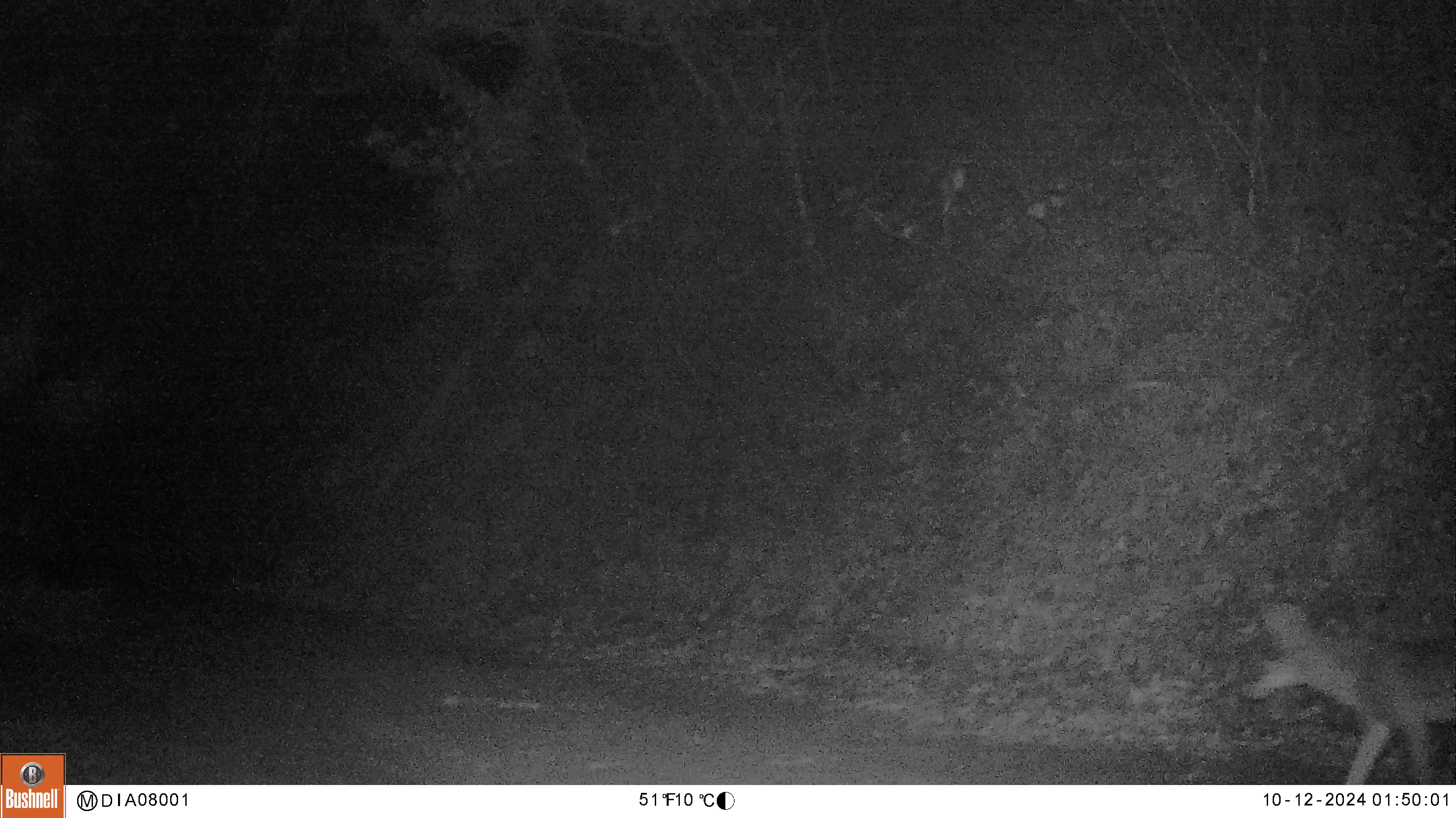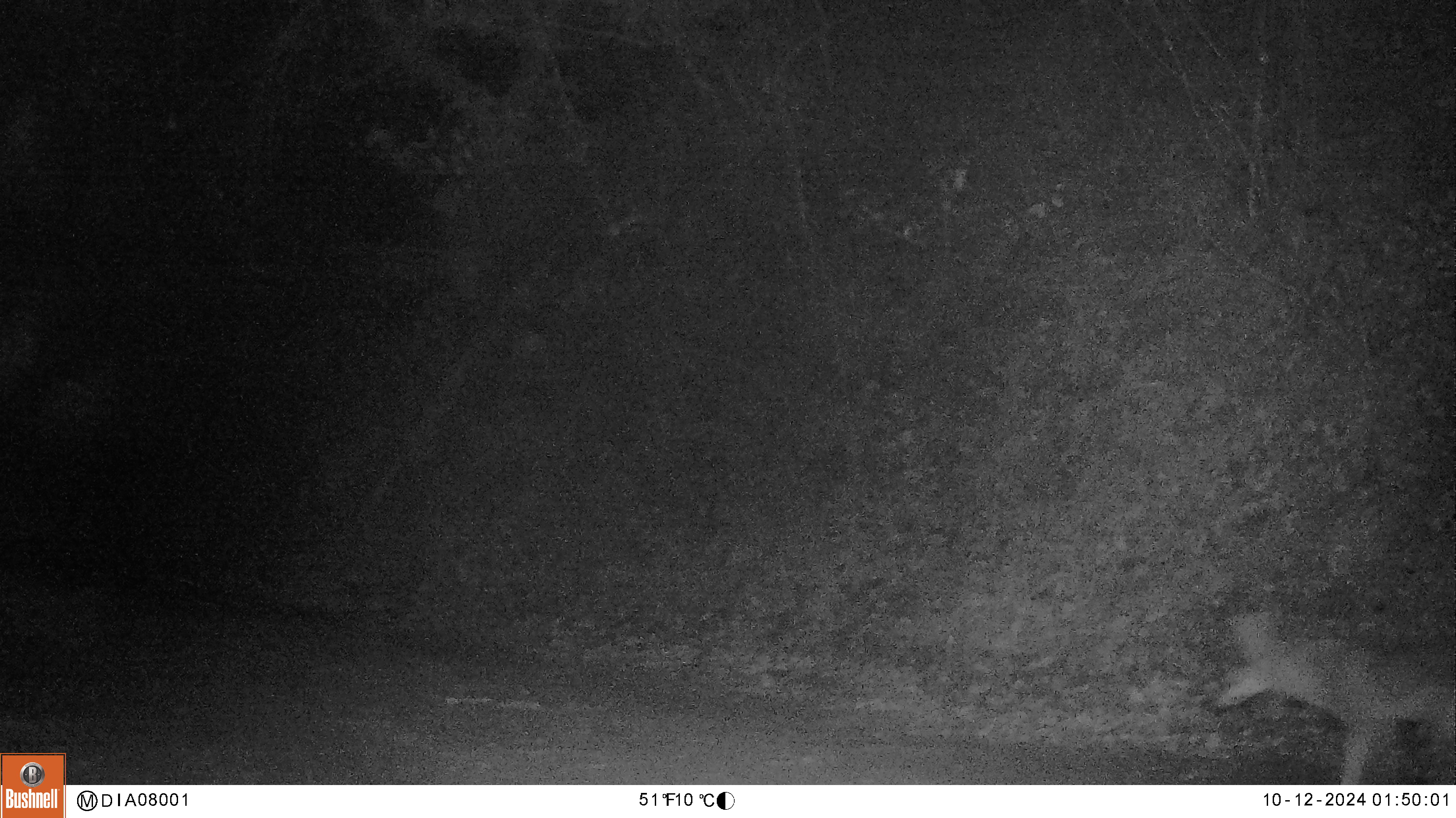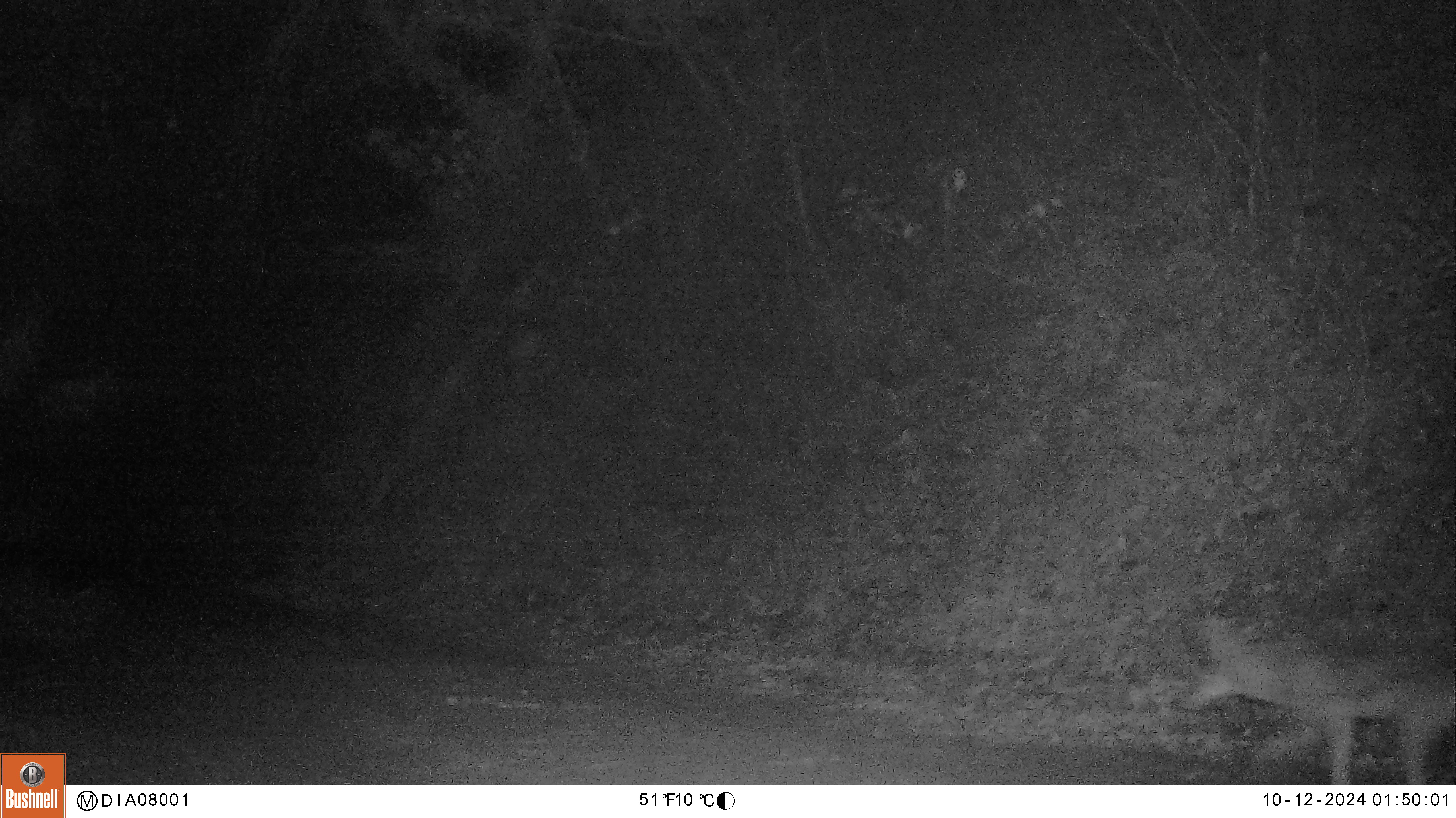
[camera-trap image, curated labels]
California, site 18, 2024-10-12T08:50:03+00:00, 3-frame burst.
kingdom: Animalia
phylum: Chordata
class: Mammalia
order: Carnivora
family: Canidae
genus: Canis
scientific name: Canis latrans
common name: coyote